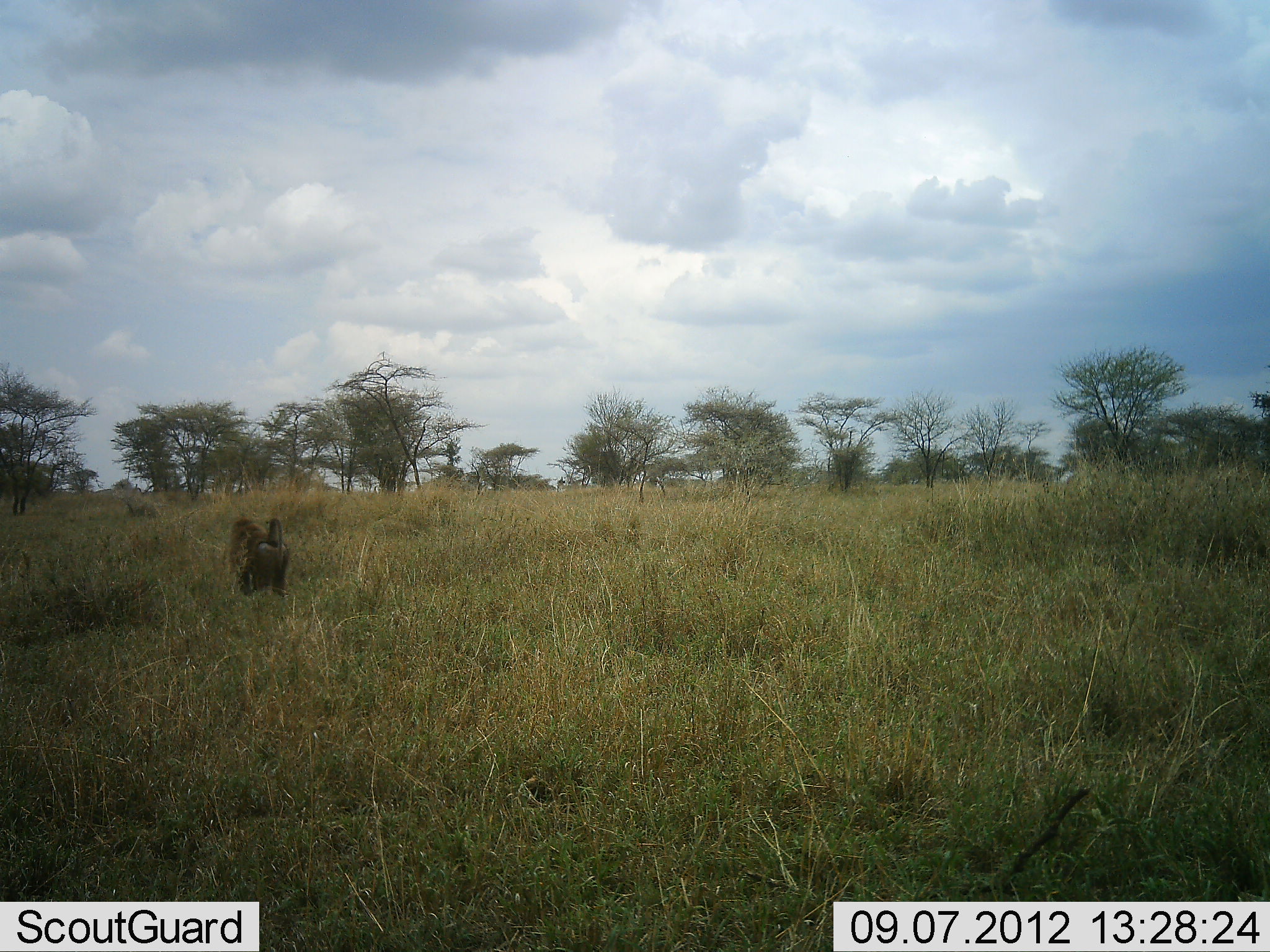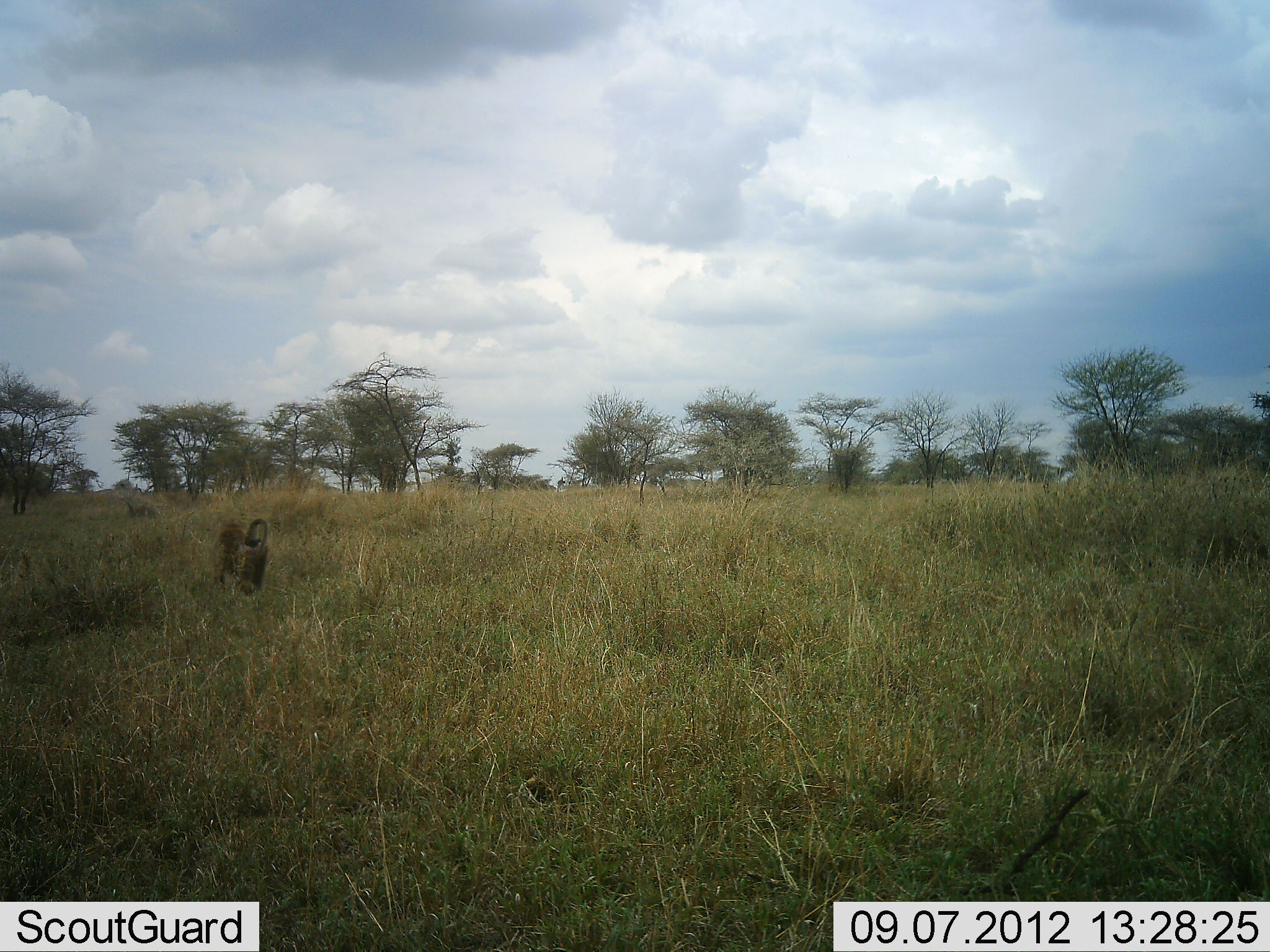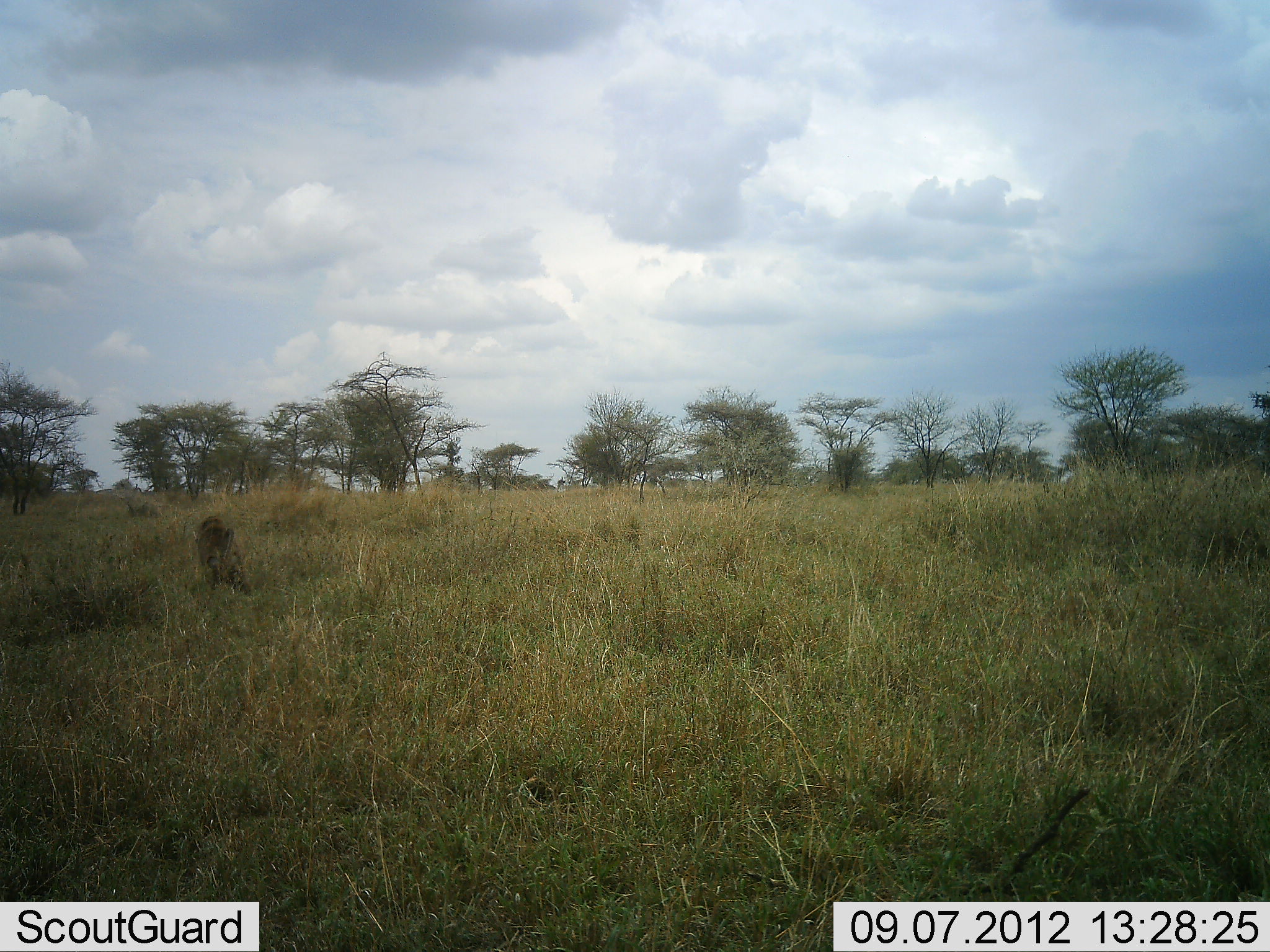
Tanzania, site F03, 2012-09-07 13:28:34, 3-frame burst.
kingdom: Animalia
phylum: Chordata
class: Mammalia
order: Primates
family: Cercopithecidae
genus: Papio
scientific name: Papio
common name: baboon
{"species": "baboon (Papio)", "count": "1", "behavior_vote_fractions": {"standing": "0%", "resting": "10%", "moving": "100%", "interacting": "0%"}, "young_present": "0%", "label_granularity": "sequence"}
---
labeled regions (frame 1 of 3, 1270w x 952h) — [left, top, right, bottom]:
animal: [228, 517, 290, 599]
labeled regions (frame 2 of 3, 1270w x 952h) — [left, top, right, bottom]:
animal: [210, 516, 271, 596]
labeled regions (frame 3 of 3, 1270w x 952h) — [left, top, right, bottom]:
animal: [194, 514, 253, 601]